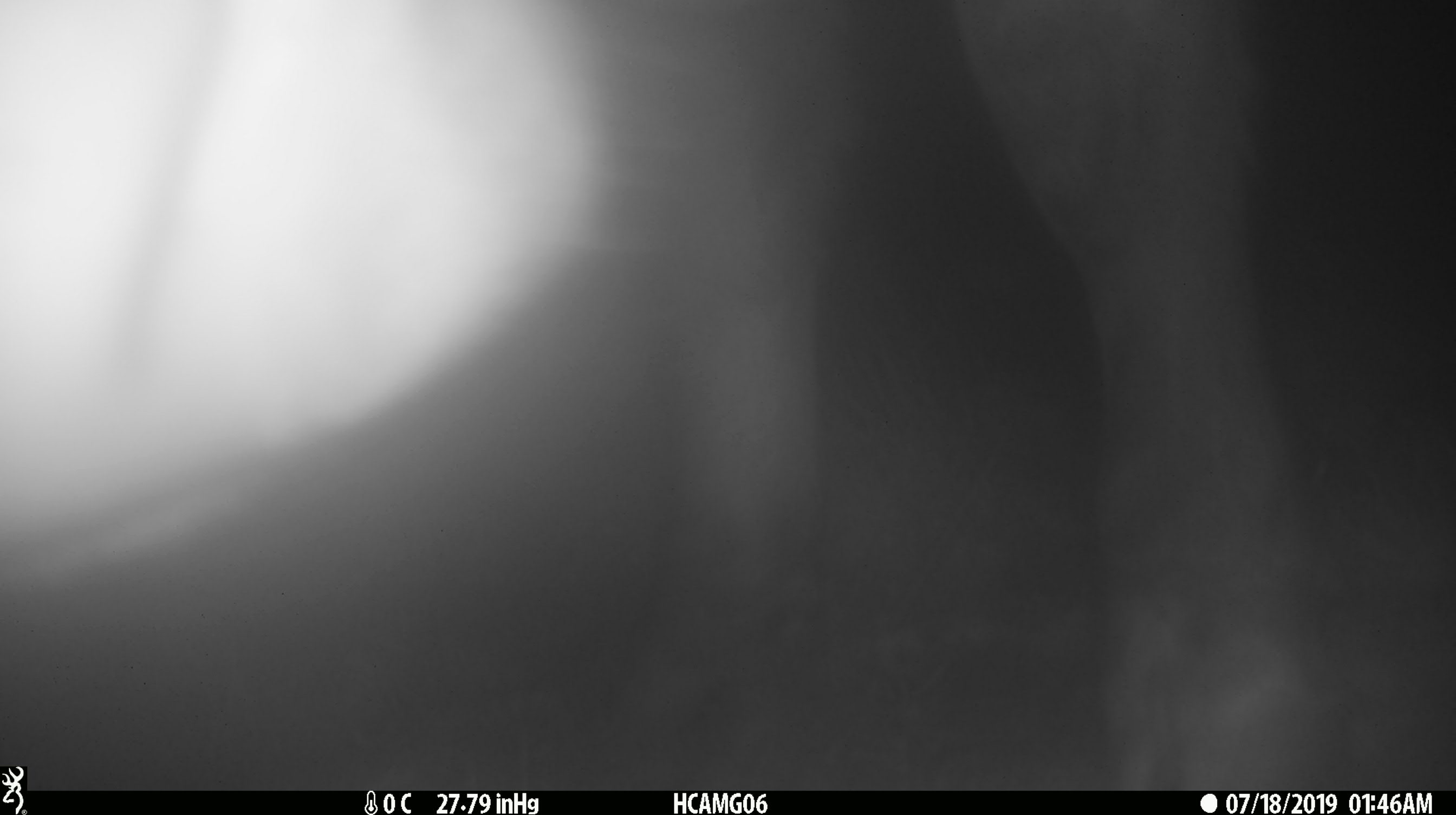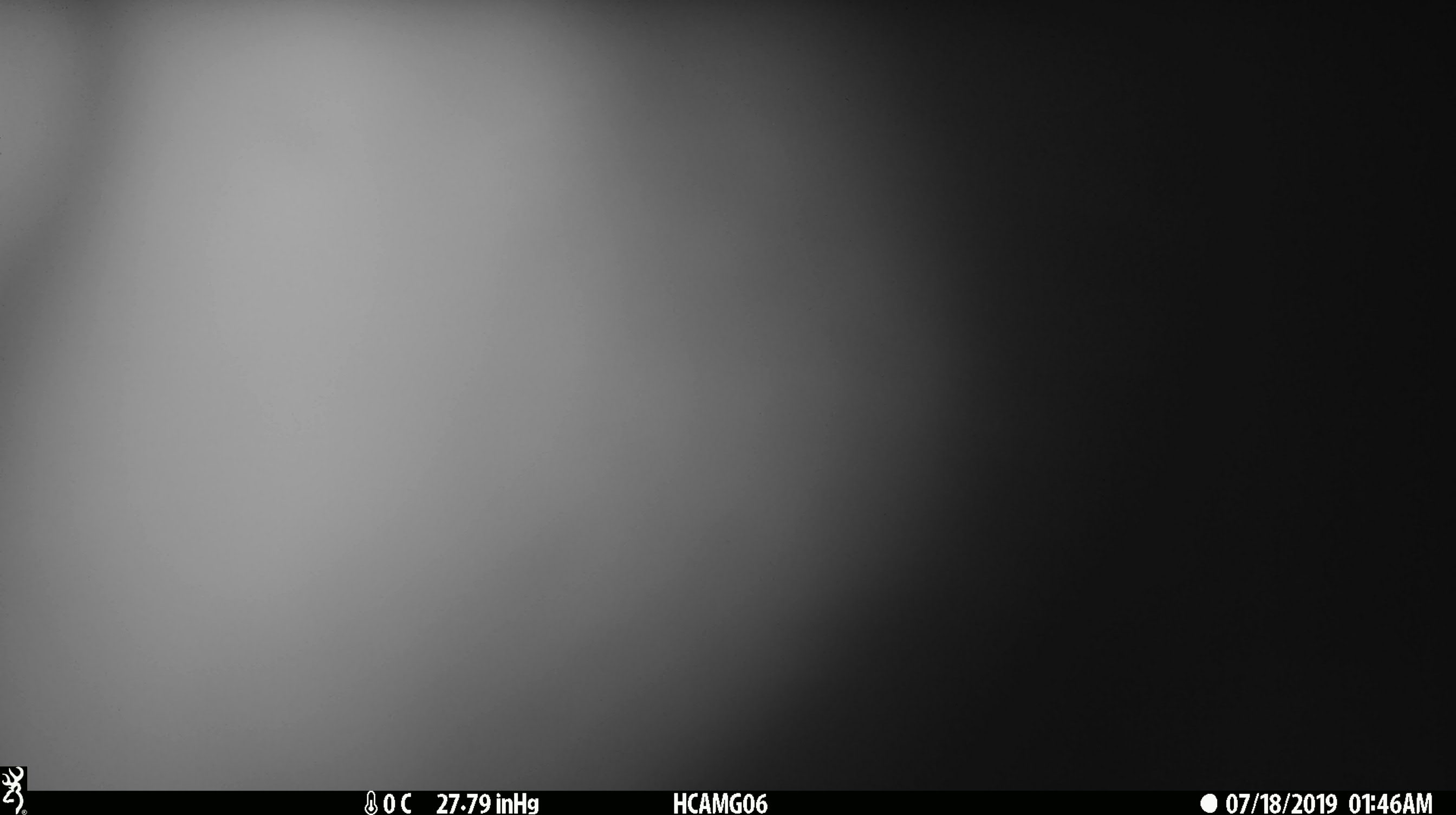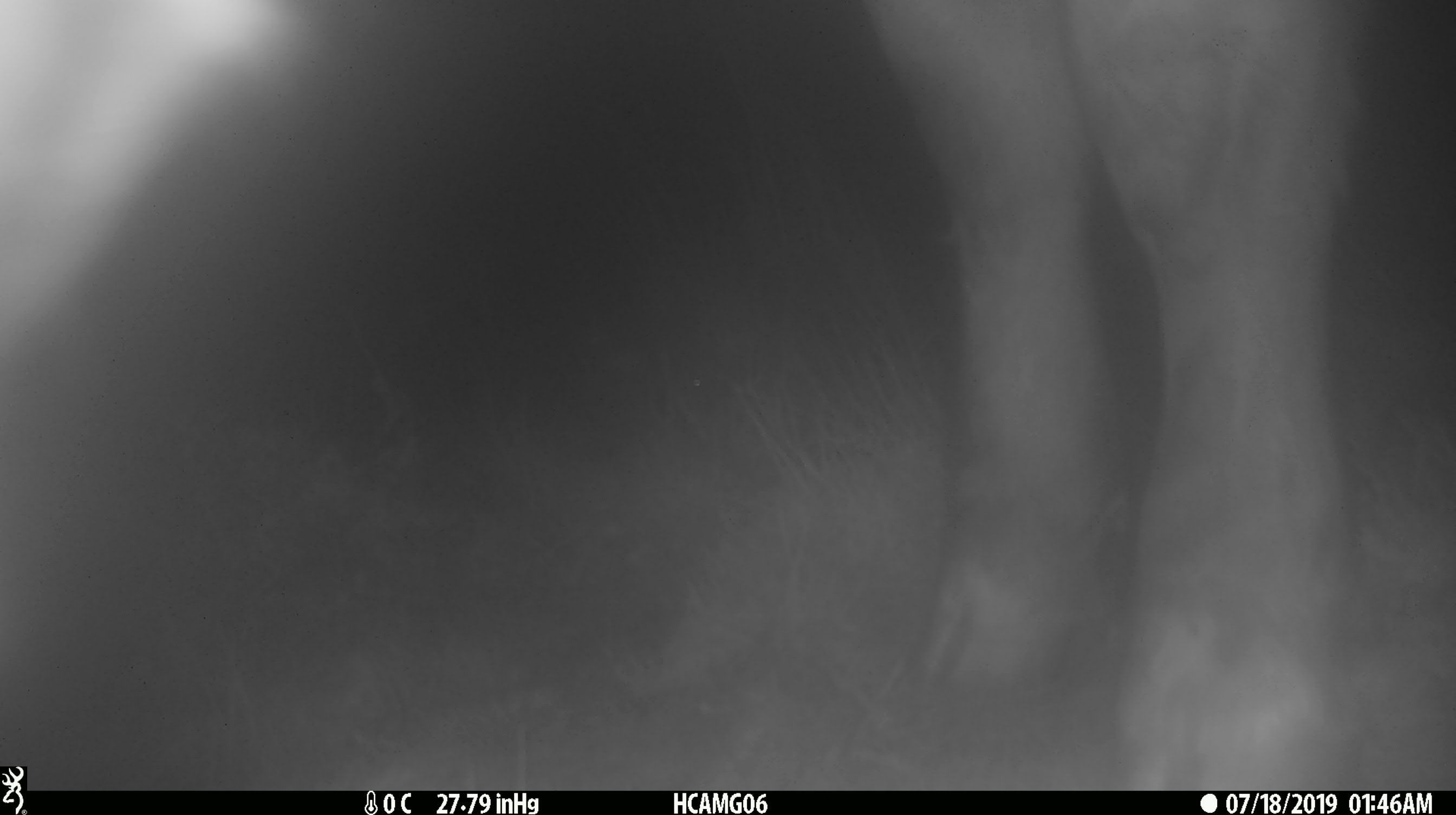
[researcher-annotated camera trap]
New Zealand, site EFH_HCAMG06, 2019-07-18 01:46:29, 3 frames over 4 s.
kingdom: Animalia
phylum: Chordata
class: Mammalia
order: Artiodactyla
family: Bovidae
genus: Bos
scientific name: Bos taurus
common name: domestic cow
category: cow